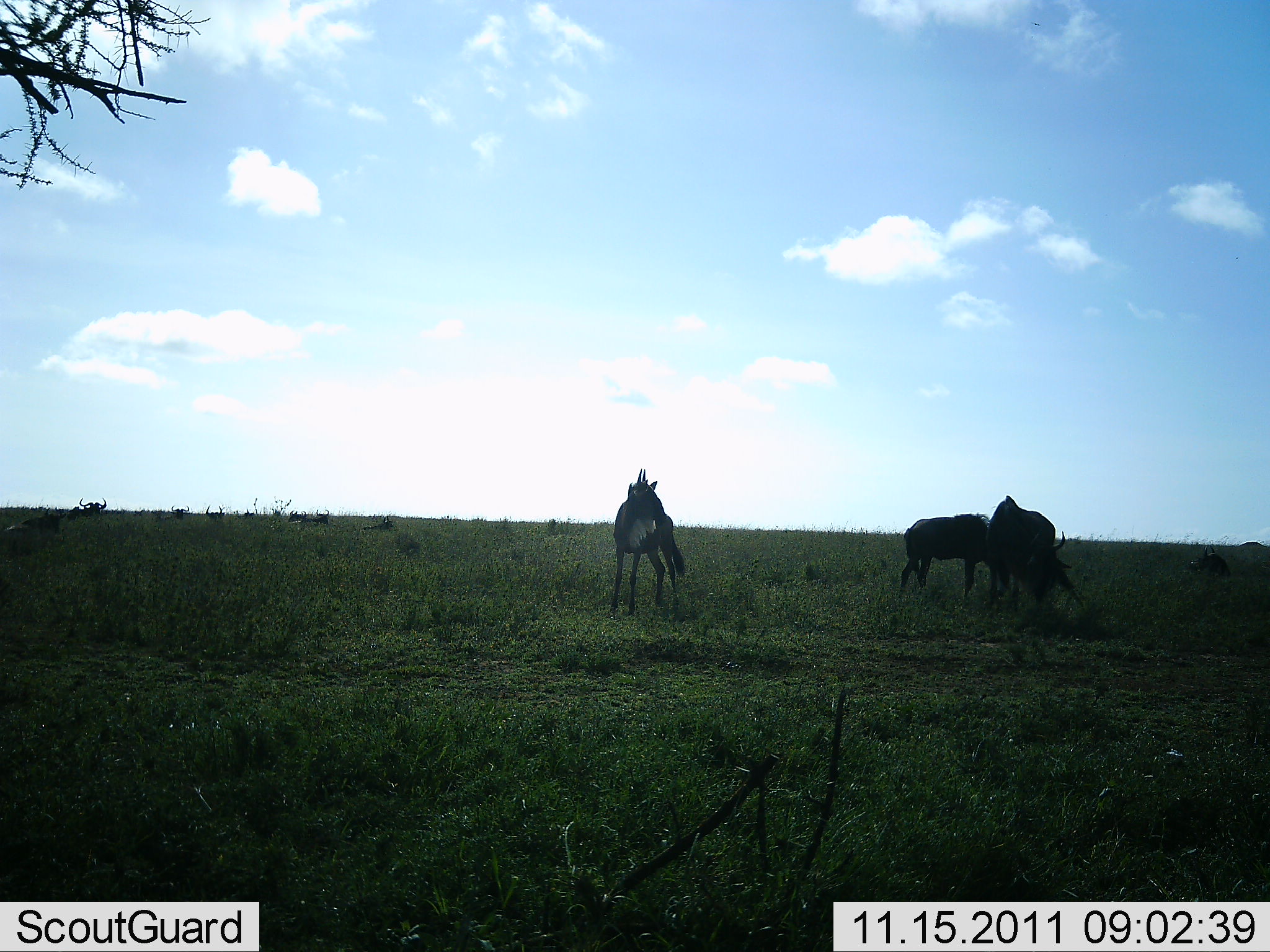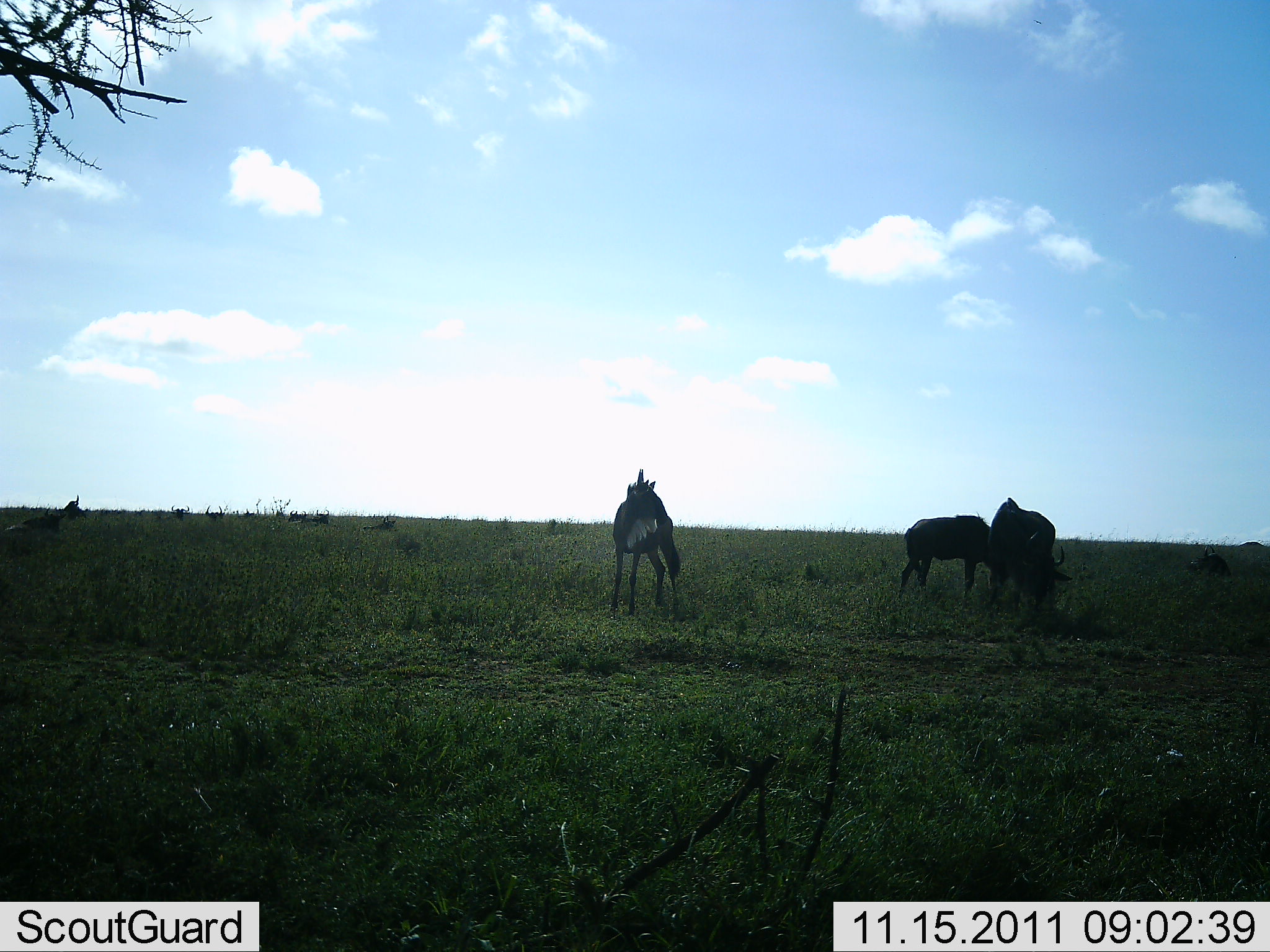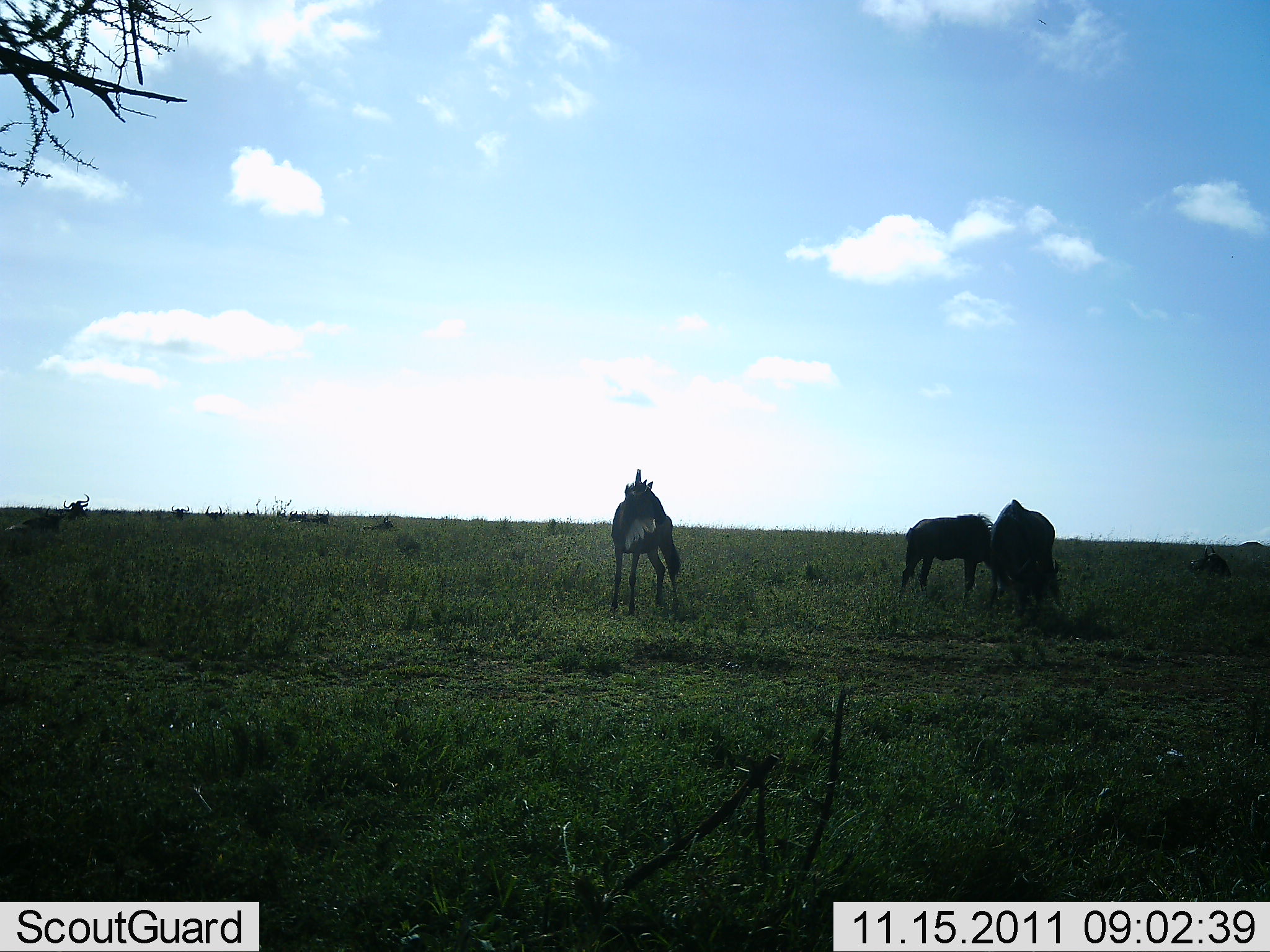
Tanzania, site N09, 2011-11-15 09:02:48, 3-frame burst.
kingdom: Animalia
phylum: Chordata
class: Mammalia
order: Artiodactyla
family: Bovidae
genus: Connochaetes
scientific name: Connochaetes taurinus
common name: blue wildebeest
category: wildebeest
Wildebeest (blue wildebeest) (Connochaetes taurinus), count 6. Behavior (volunteer vote fractions): standing 75%, resting 33%, moving 0%, interacting 0%. Young present (vote fraction): 0%. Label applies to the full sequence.